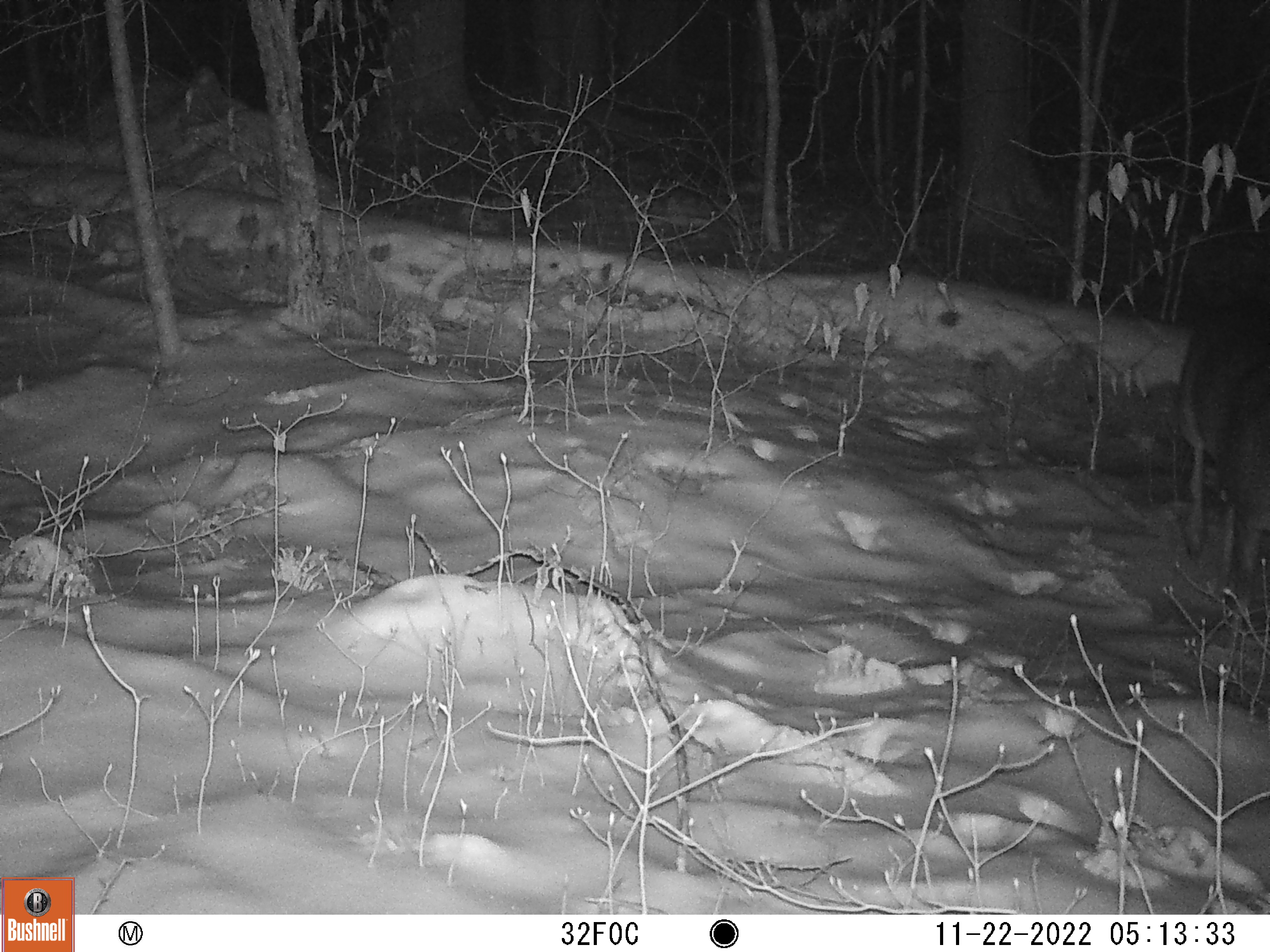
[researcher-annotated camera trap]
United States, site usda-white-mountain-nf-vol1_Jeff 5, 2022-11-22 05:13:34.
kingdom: Animalia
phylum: Chordata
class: Mammalia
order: Artiodactyla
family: Cervidae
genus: Odocoileus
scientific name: Odocoileus virginianus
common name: white-tailed deer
White-tailed deer (Odocoileus virginianus).